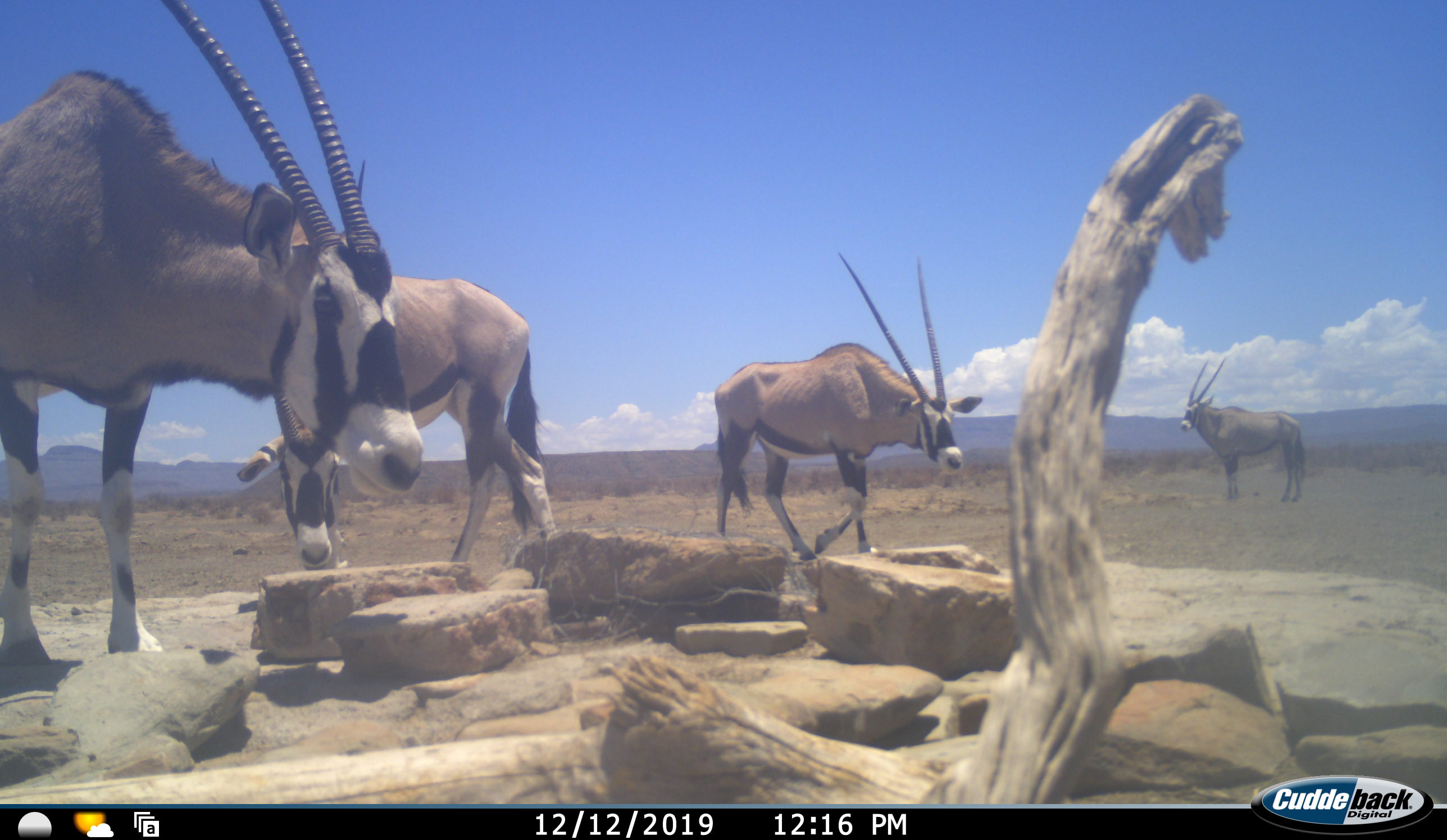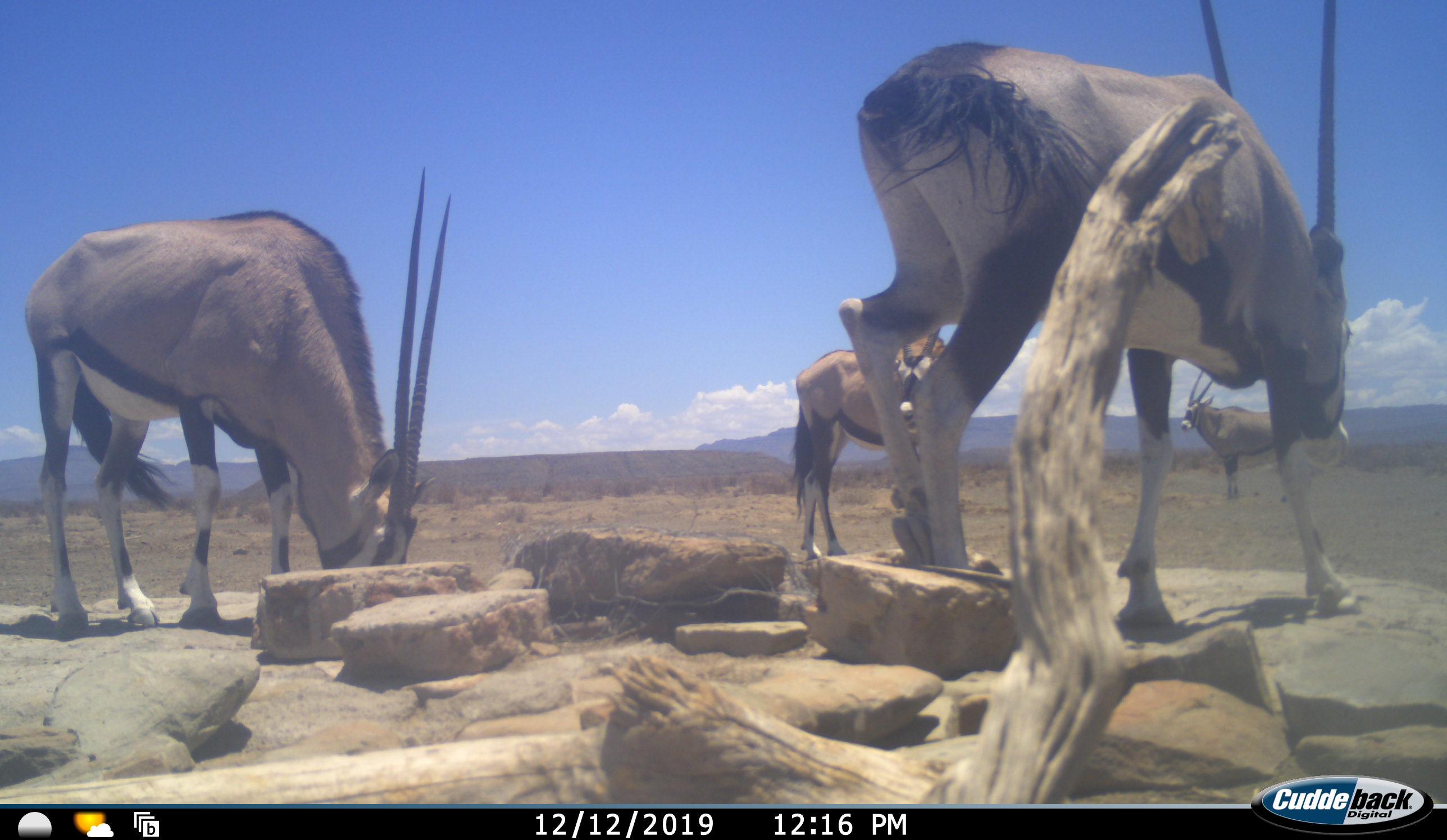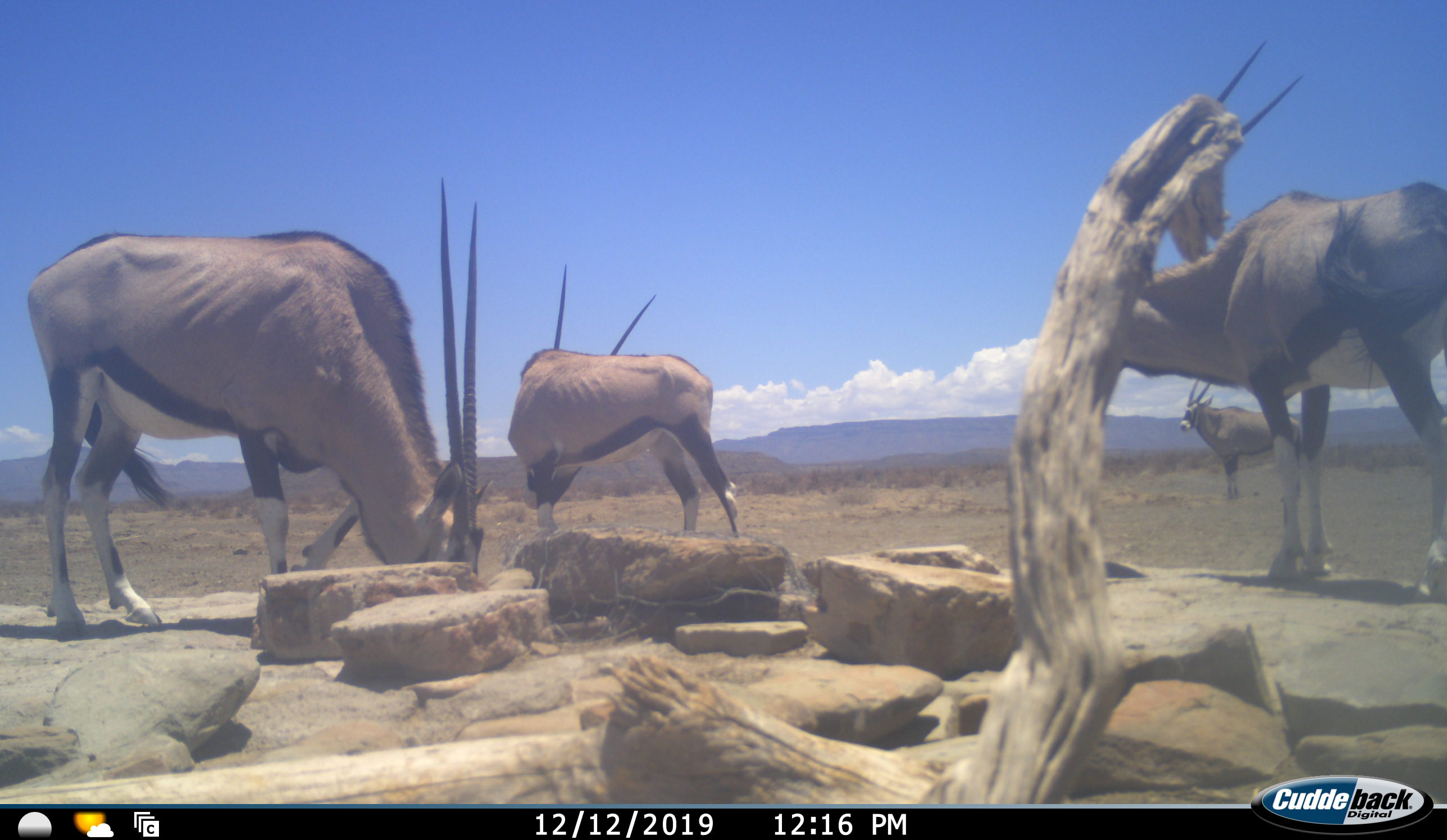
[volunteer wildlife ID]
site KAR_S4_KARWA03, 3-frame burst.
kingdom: Animalia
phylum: Chordata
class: Mammalia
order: Artiodactyla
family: Bovidae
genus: Oryx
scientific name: Oryx gazella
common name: gemsbok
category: oryx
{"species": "oryx (gemsbok) (Oryx gazella)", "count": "4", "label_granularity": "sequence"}